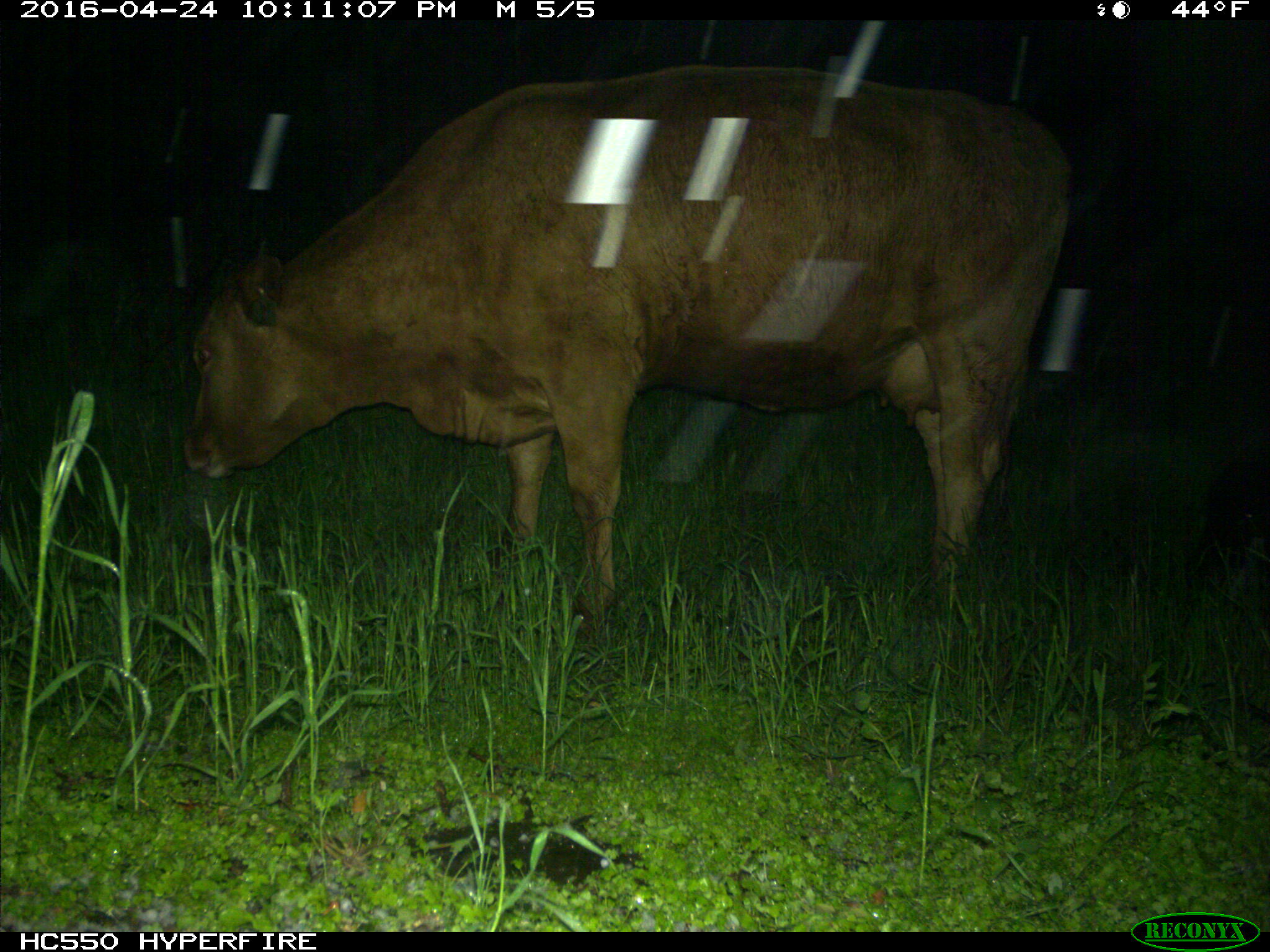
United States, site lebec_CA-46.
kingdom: Animalia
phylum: Chordata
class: Mammalia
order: Artiodactyla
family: Bovidae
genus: Bos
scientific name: Bos taurus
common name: domestic cow